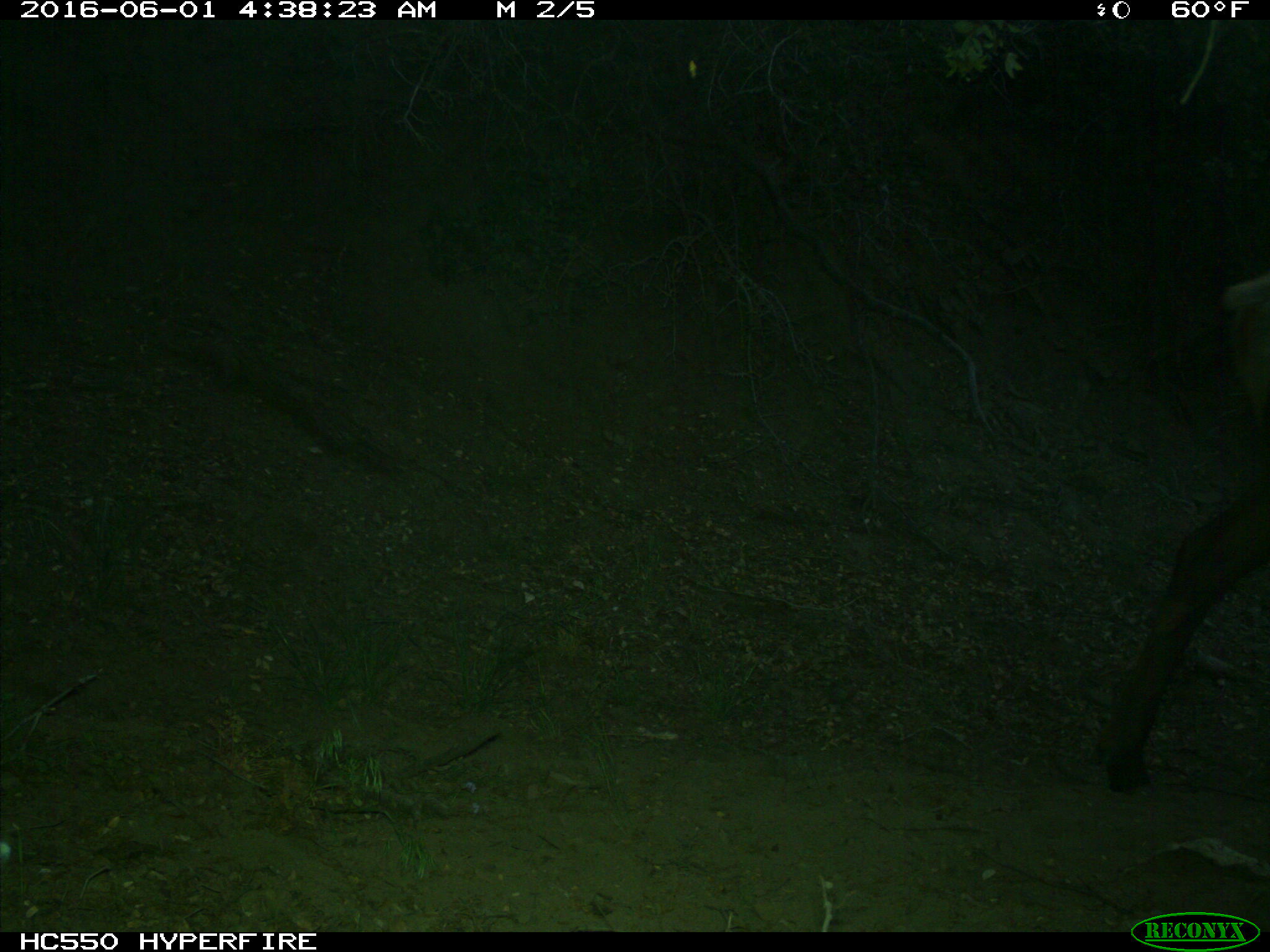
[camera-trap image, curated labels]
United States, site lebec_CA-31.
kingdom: Animalia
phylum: Chordata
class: Mammalia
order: Artiodactyla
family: Cervidae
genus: Cervus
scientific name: Cervus canadensis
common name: elk